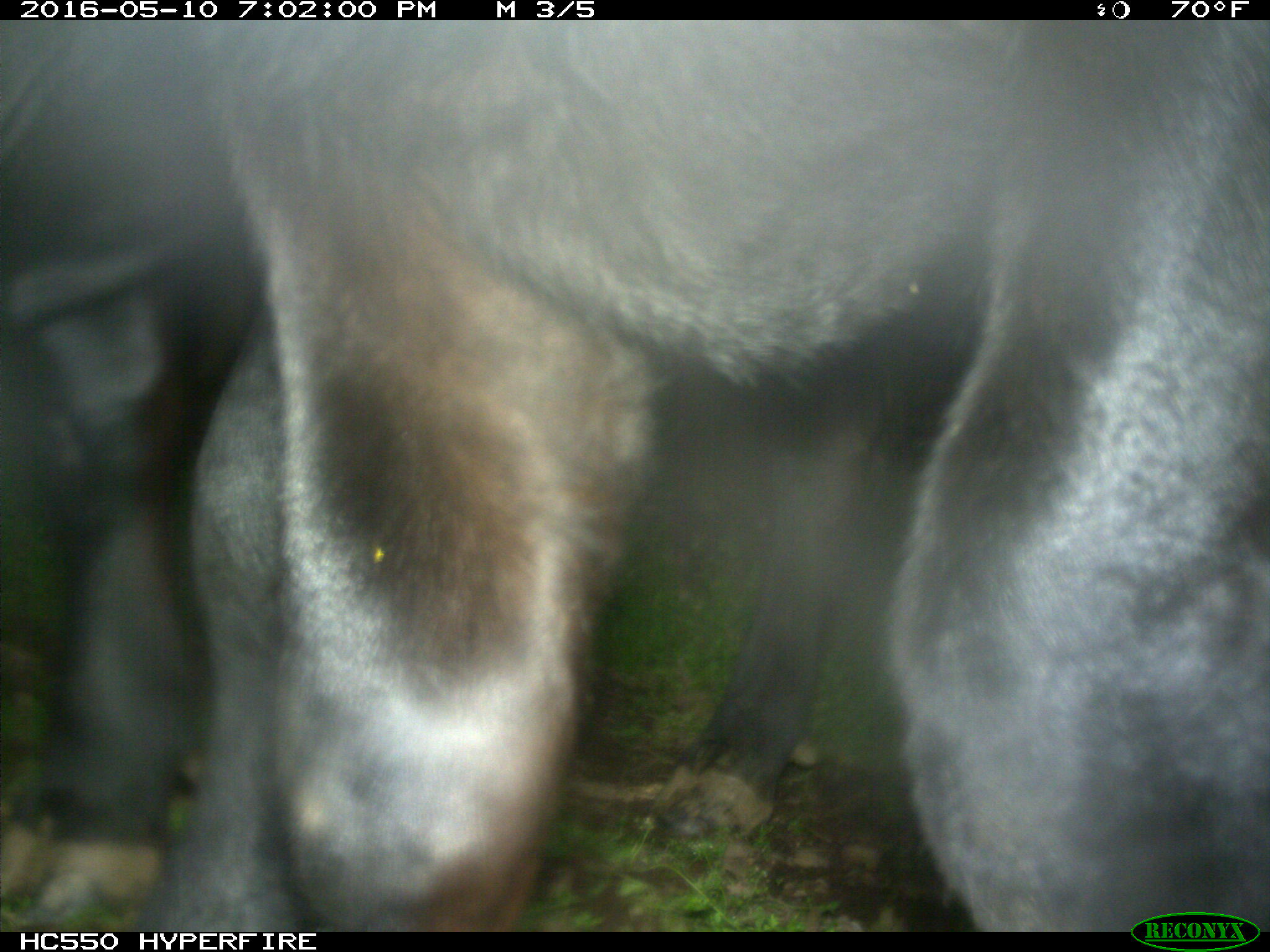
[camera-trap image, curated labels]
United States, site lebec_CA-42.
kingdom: Animalia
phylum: Chordata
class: Mammalia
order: Artiodactyla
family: Bovidae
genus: Bos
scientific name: Bos taurus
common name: domestic cow